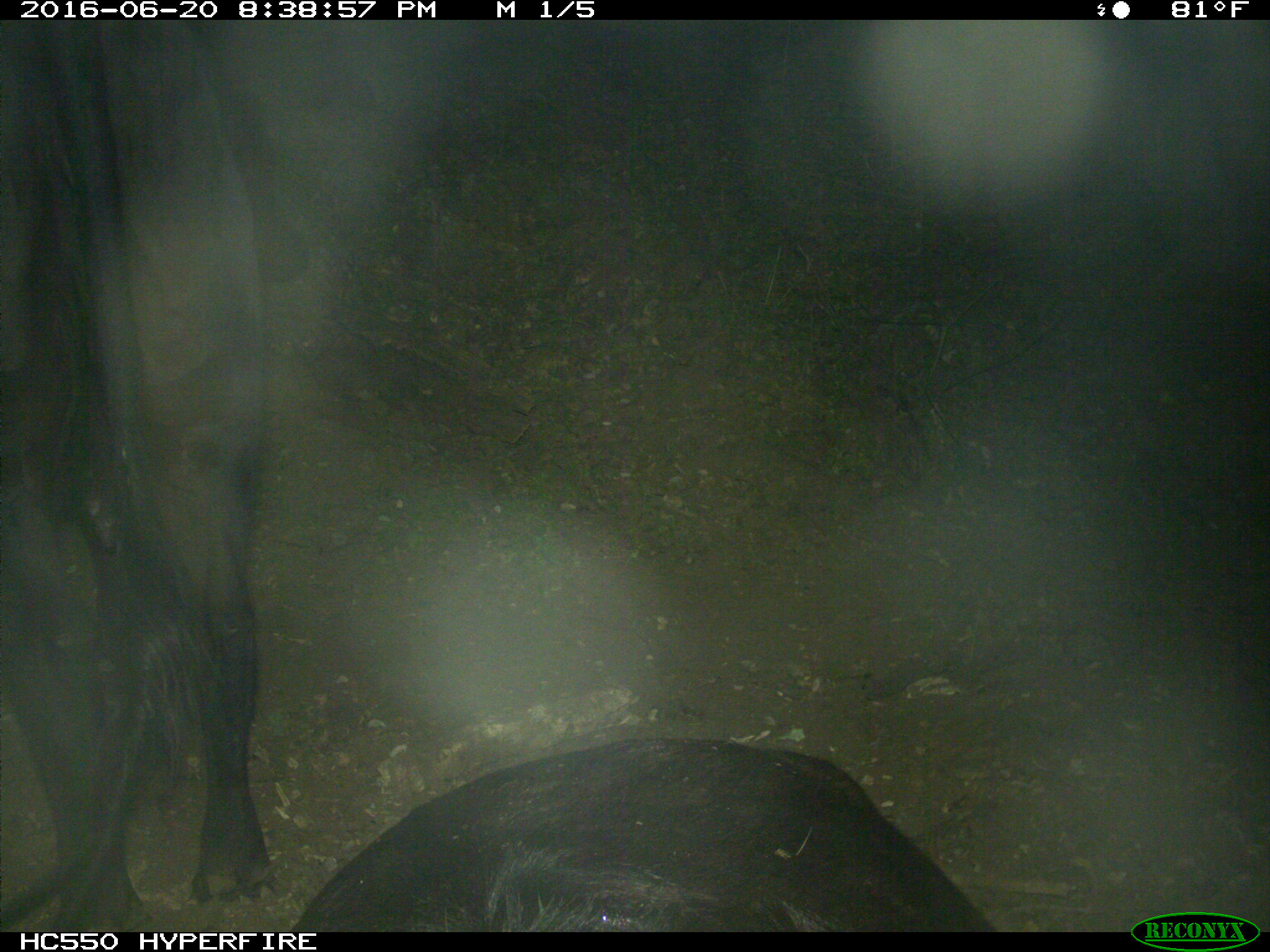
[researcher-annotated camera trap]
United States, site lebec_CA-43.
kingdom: Animalia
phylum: Chordata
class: Mammalia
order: Artiodactyla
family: Bovidae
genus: Bos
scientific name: Bos taurus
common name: domestic cow